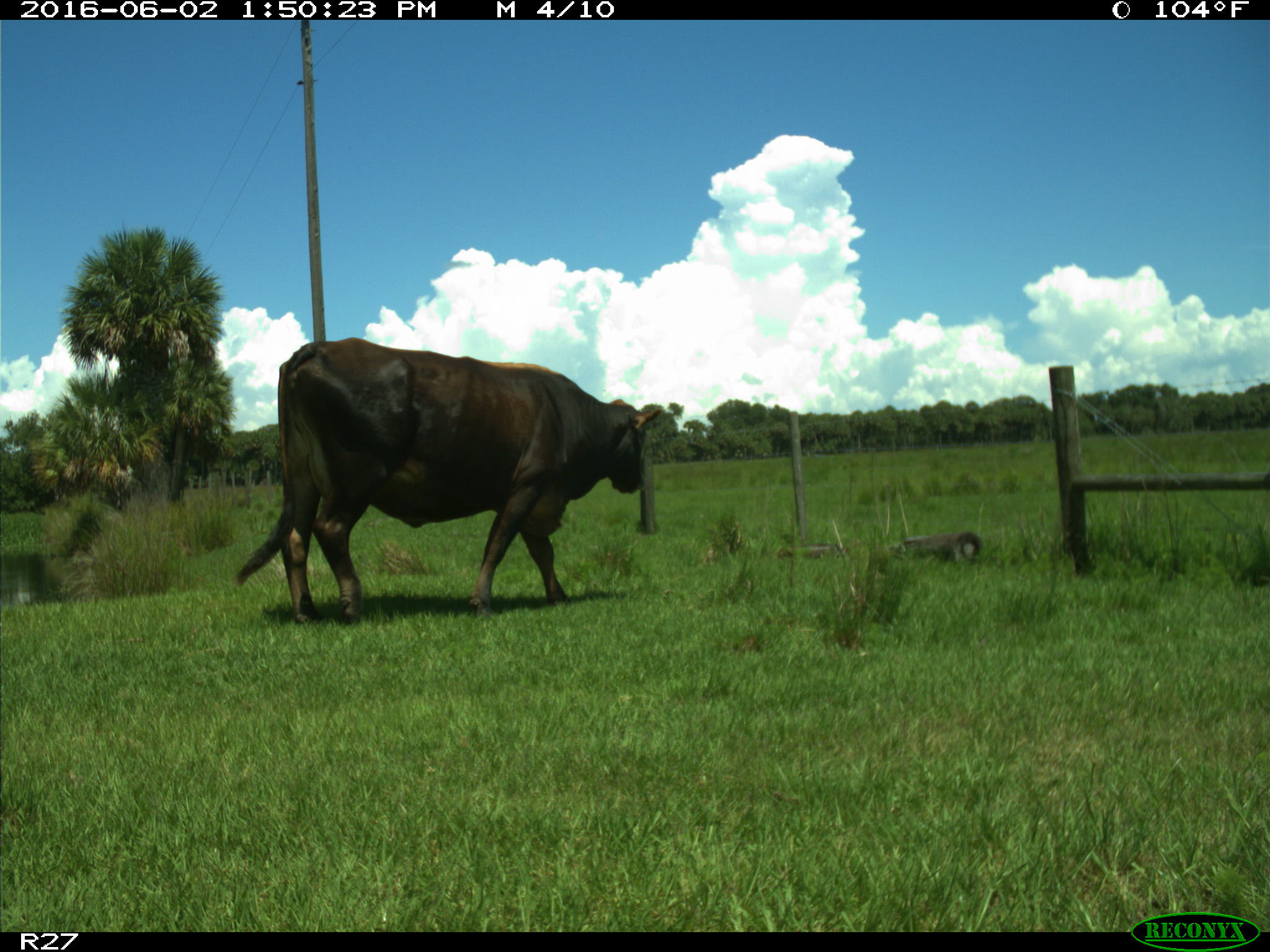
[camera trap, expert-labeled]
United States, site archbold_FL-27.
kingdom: Animalia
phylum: Chordata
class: Mammalia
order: Artiodactyla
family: Bovidae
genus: Bos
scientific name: Bos taurus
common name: domestic cow